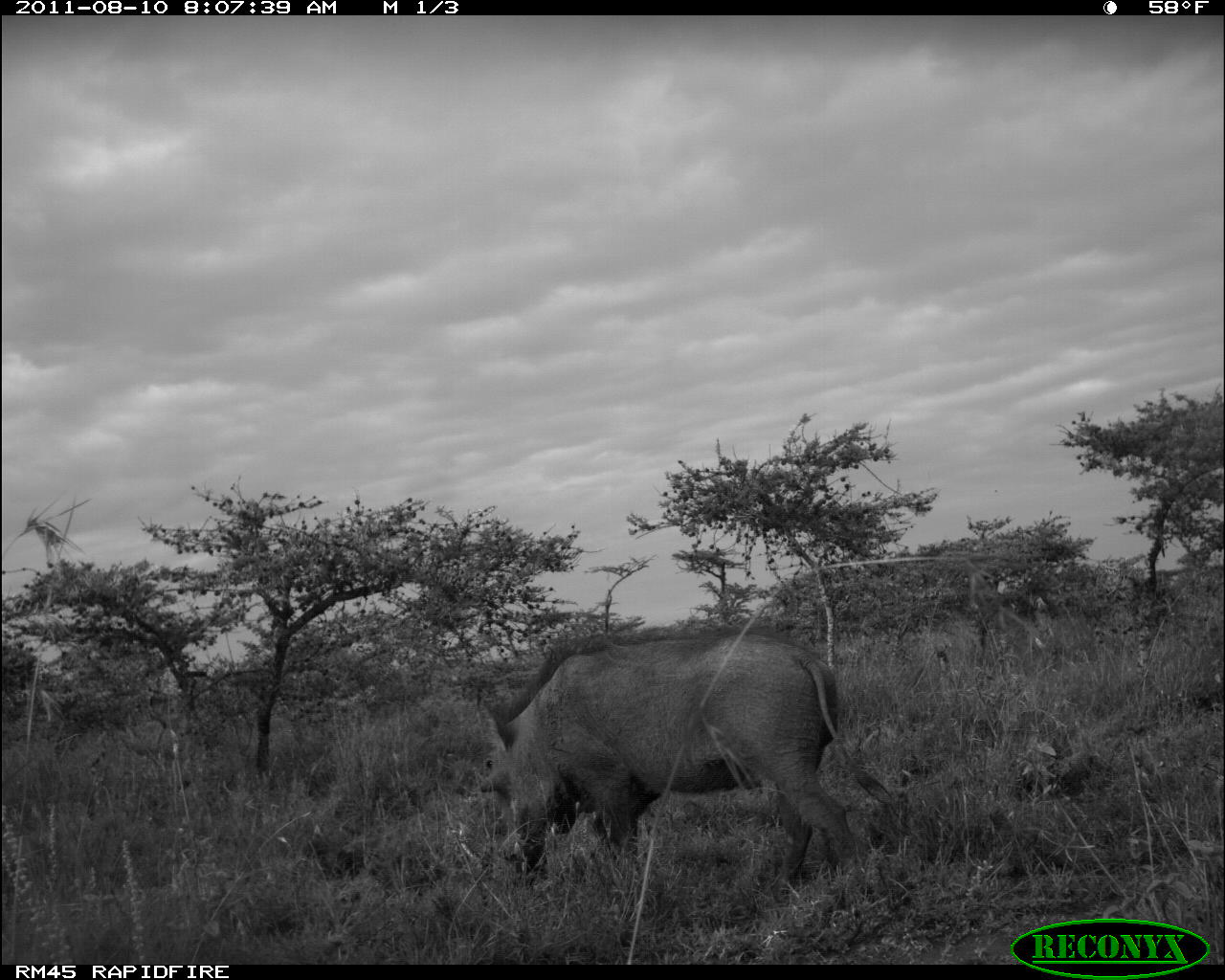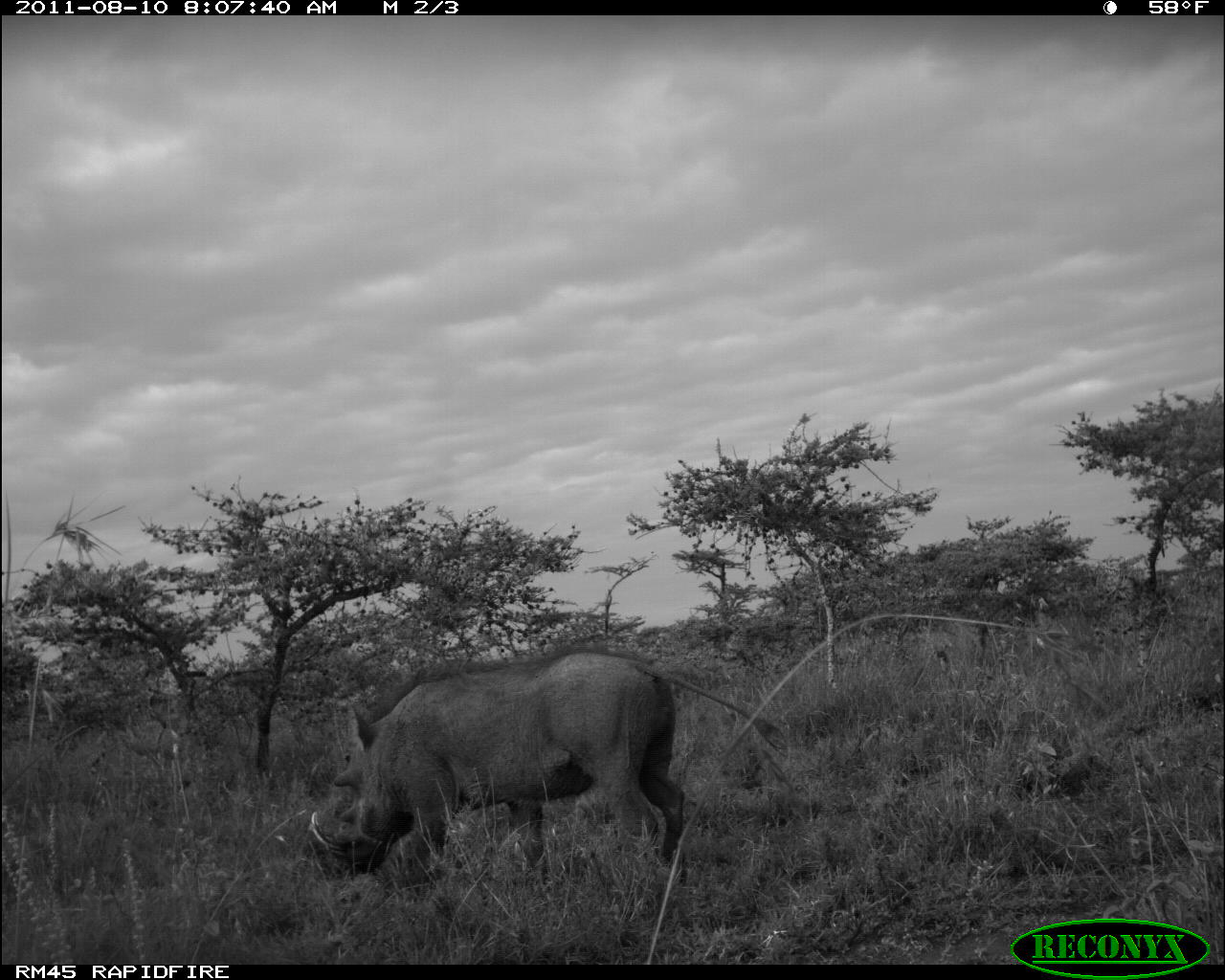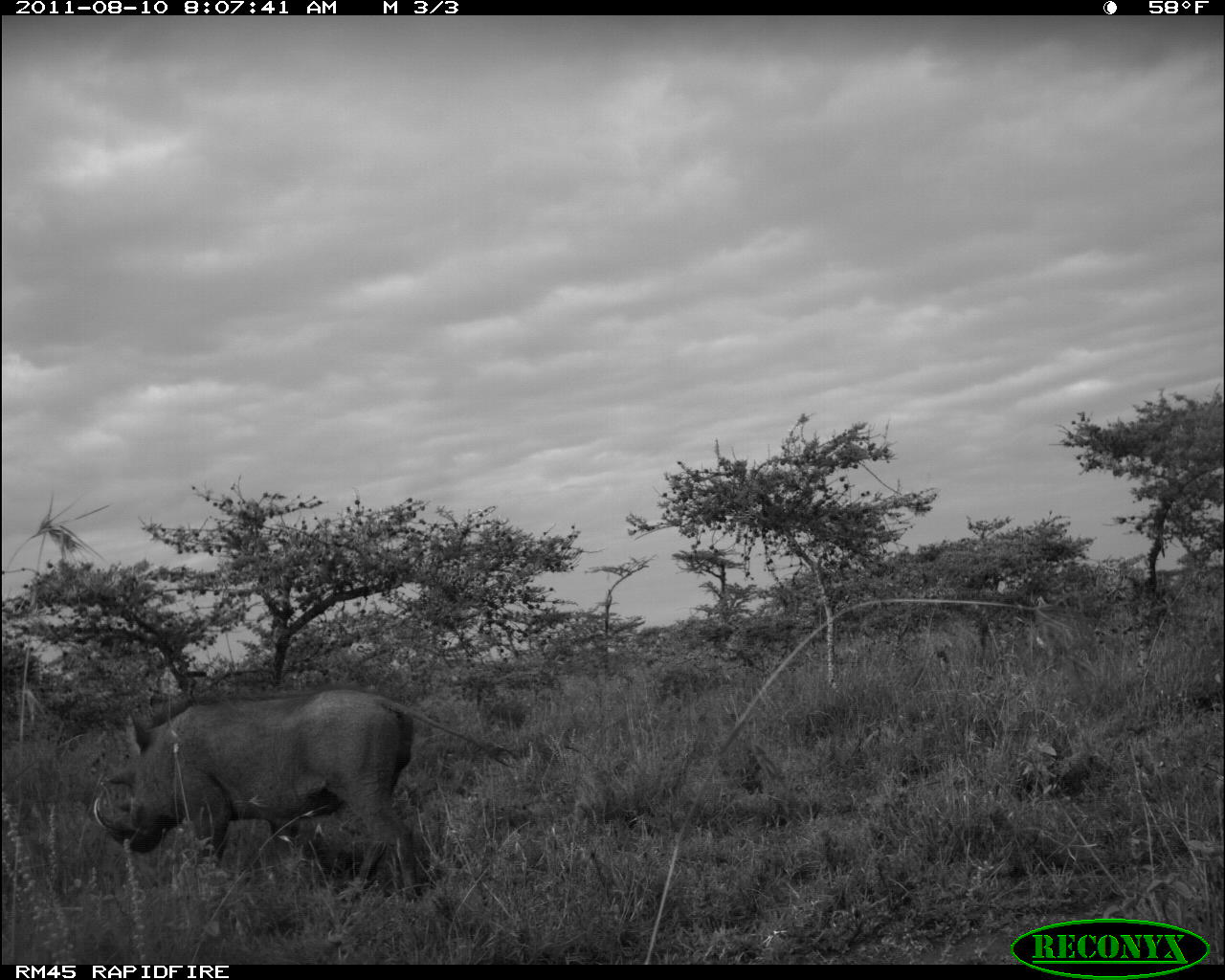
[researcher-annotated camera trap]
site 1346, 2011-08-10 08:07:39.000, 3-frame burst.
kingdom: Animalia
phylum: Chordata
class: Mammalia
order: Artiodactyla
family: Suidae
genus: Phacochoerus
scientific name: Phacochoerus africanus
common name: common warthog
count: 1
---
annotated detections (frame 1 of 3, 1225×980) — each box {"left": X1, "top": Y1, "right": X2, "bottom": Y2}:
phacochoerus africanus: {"left": 479, "top": 625, "right": 893, "bottom": 892}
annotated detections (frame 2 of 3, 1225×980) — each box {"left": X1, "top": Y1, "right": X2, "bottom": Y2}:
phacochoerus africanus: {"left": 307, "top": 640, "right": 790, "bottom": 884}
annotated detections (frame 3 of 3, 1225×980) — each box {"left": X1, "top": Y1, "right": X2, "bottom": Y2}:
phacochoerus africanus: {"left": 95, "top": 687, "right": 514, "bottom": 902}